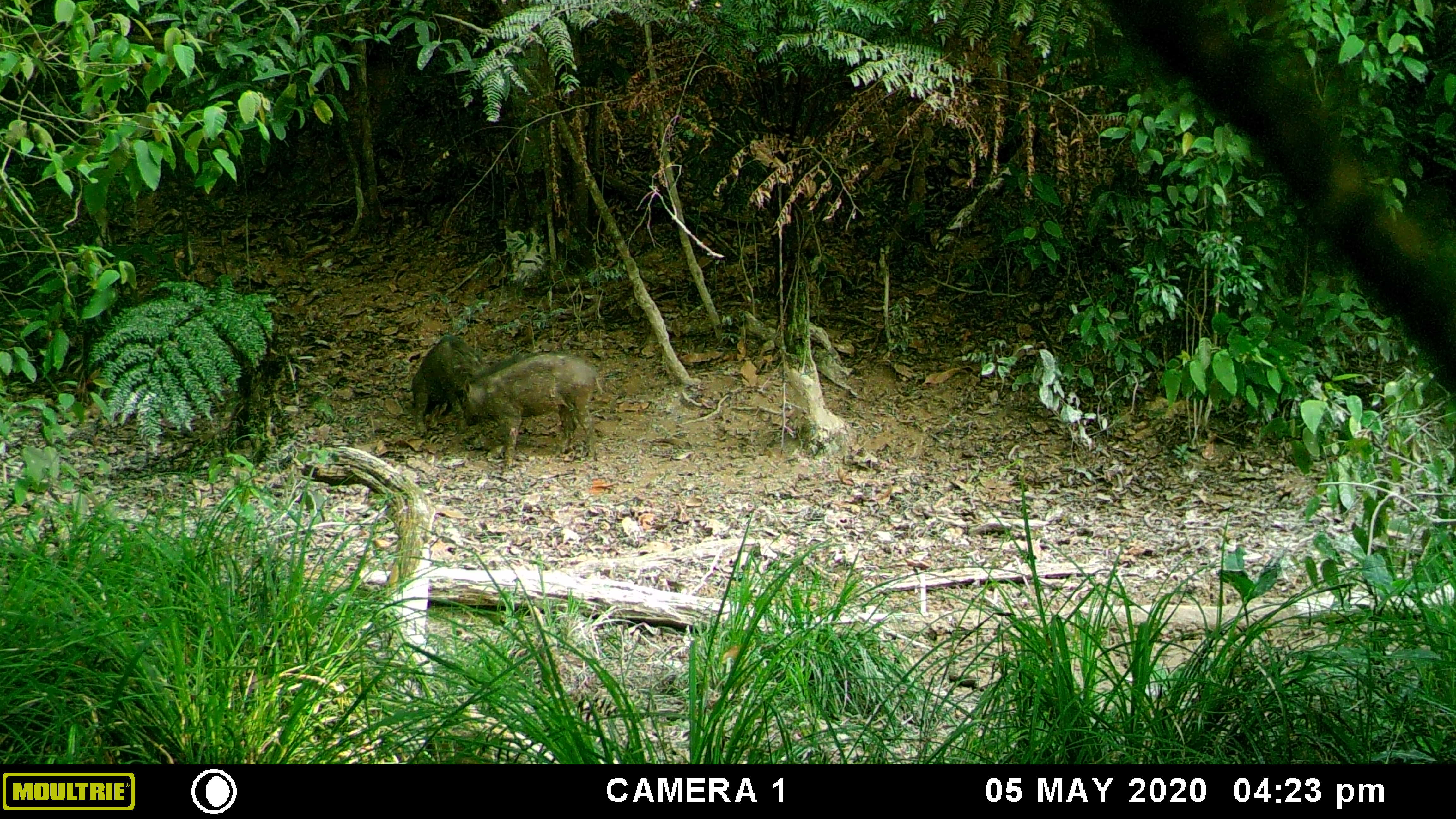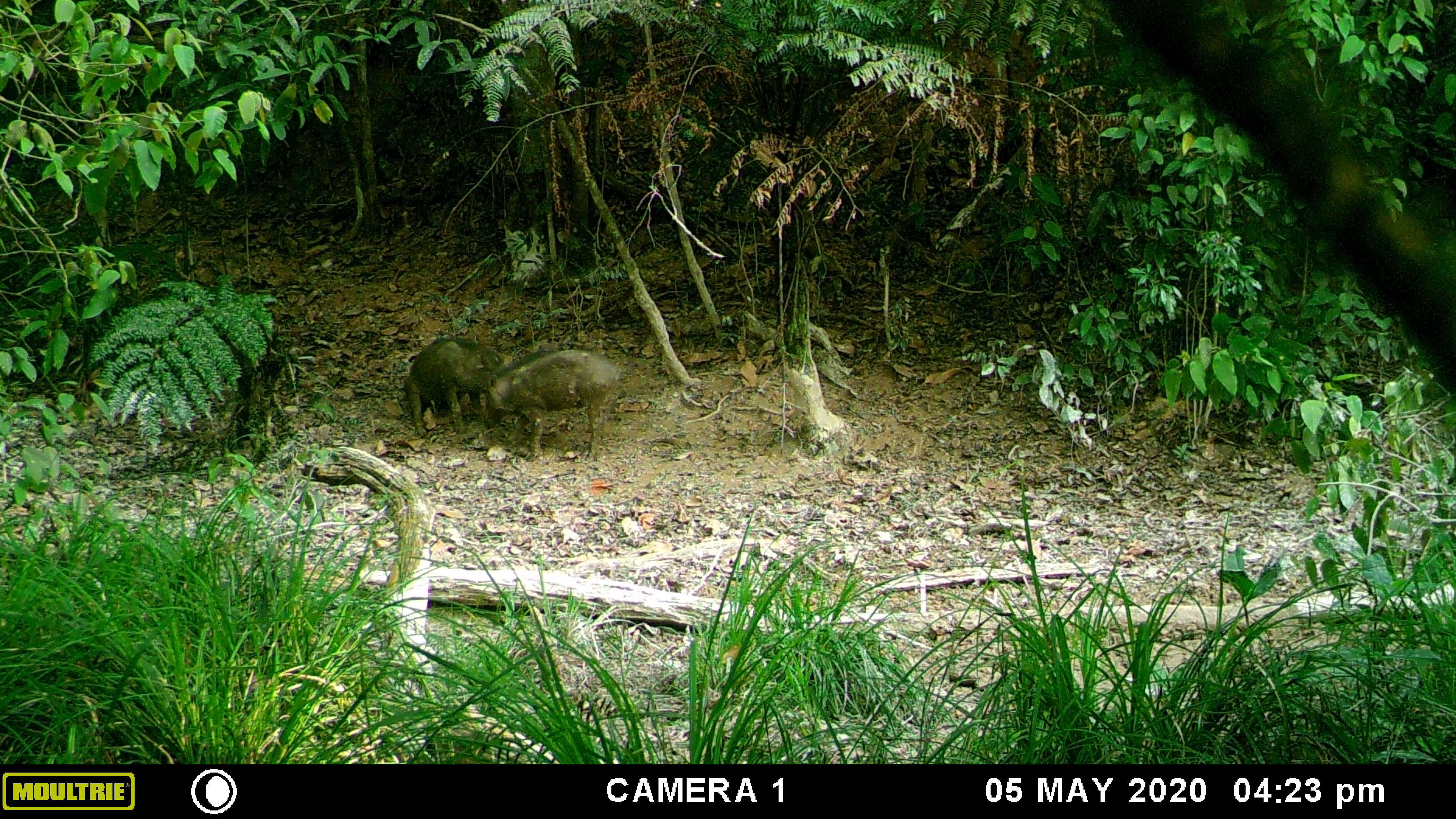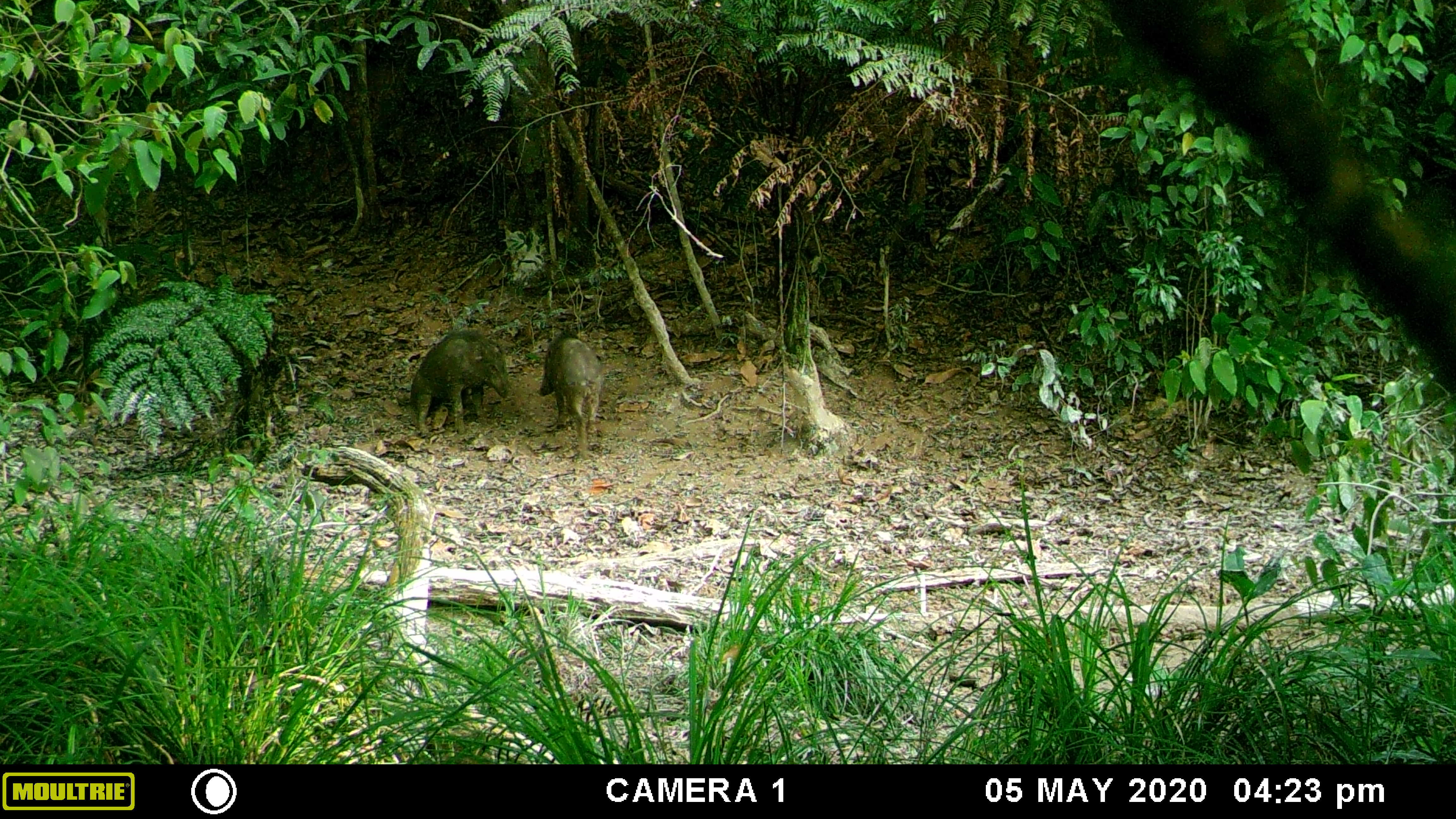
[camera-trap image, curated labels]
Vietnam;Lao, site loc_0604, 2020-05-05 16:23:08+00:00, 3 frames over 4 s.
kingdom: Animalia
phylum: Chordata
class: Mammalia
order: Artiodactyla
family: Suidae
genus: Sus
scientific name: Sus scrofa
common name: eurasian wild pig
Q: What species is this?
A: Eurasian wild pig (Sus scrofa).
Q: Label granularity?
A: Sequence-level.